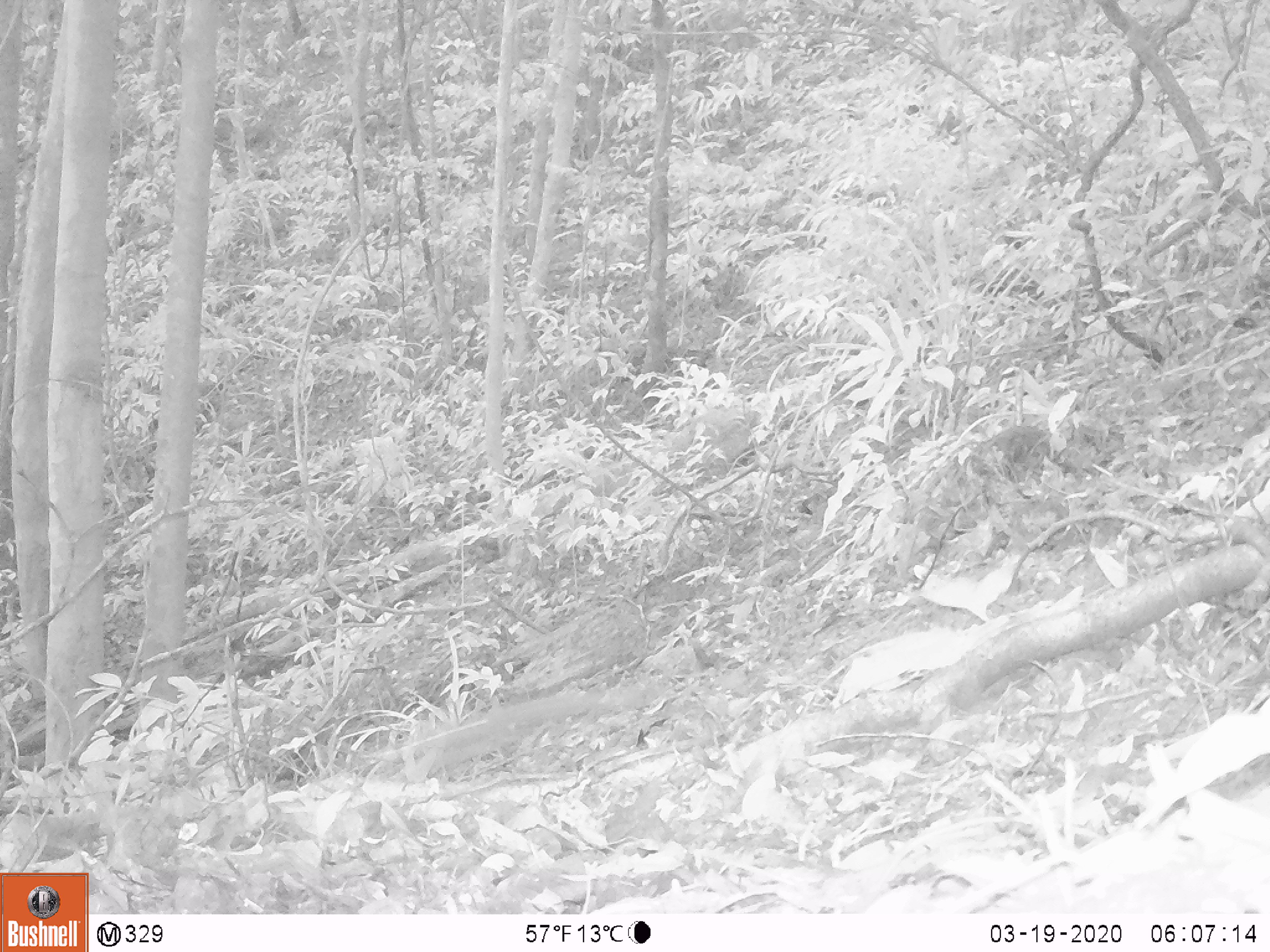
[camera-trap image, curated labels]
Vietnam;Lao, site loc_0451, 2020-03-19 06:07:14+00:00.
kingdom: Animalia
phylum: Chordata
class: Mammalia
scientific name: Mammalia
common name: mammal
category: unidentified small mammal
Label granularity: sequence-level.